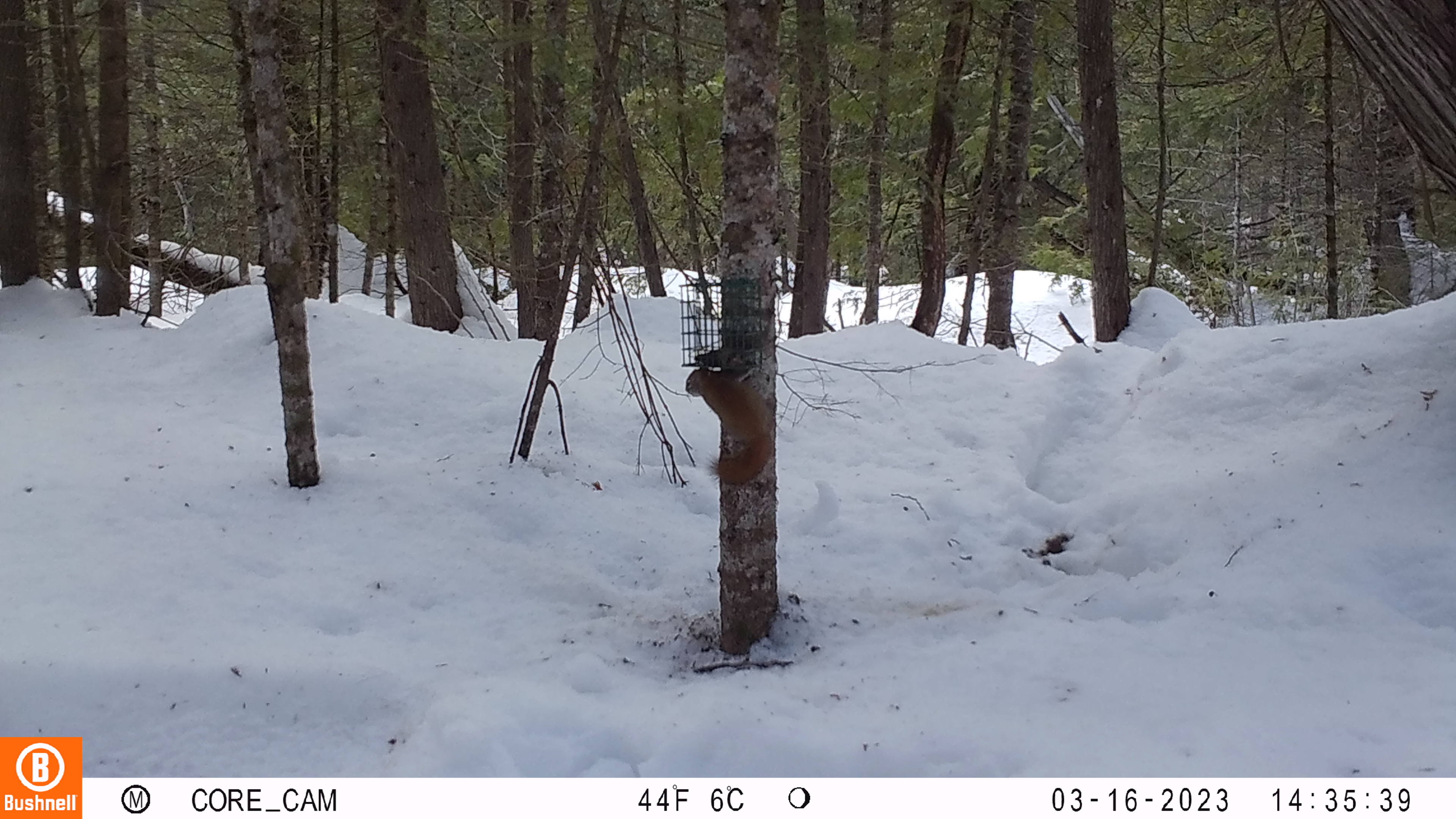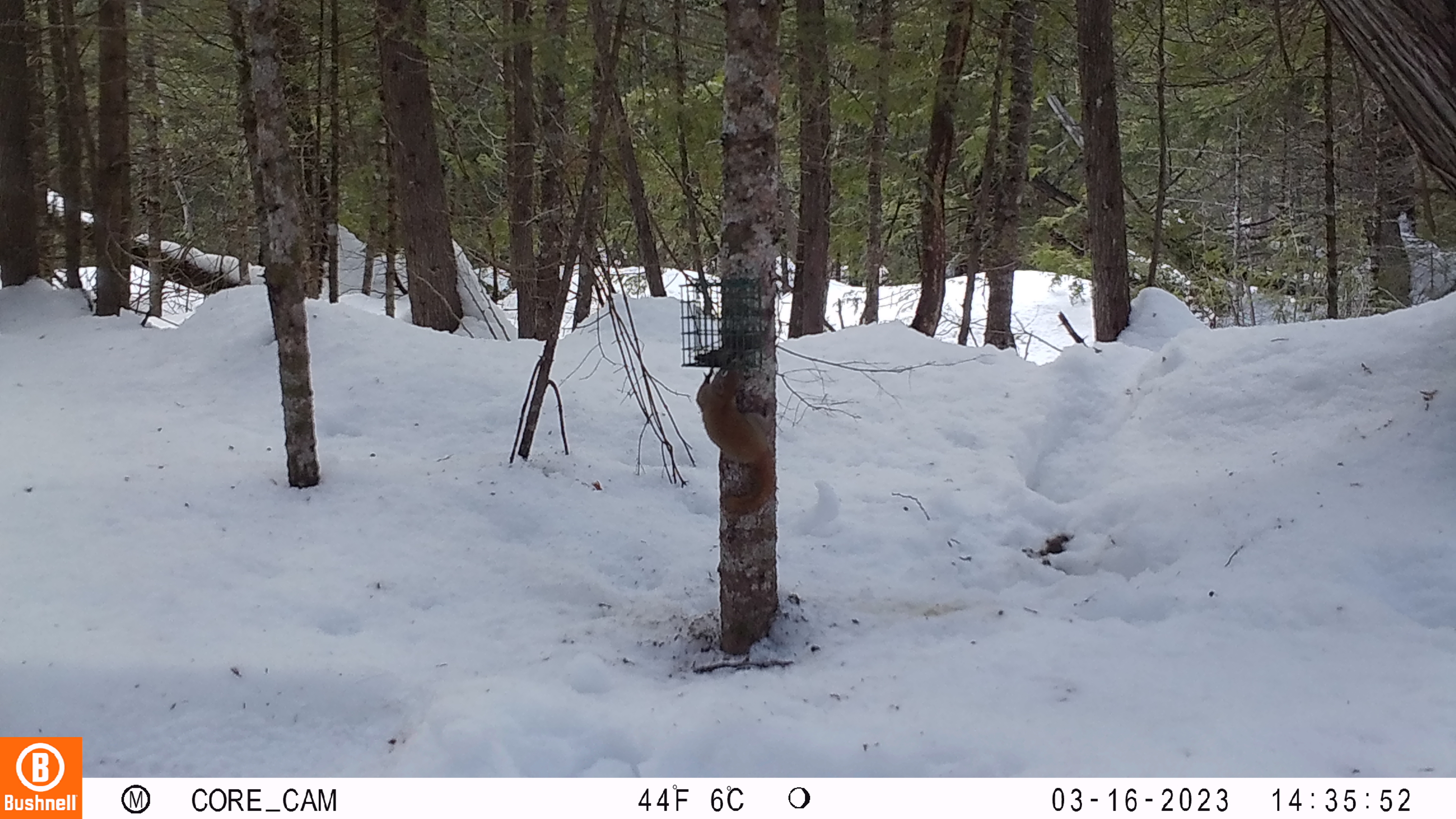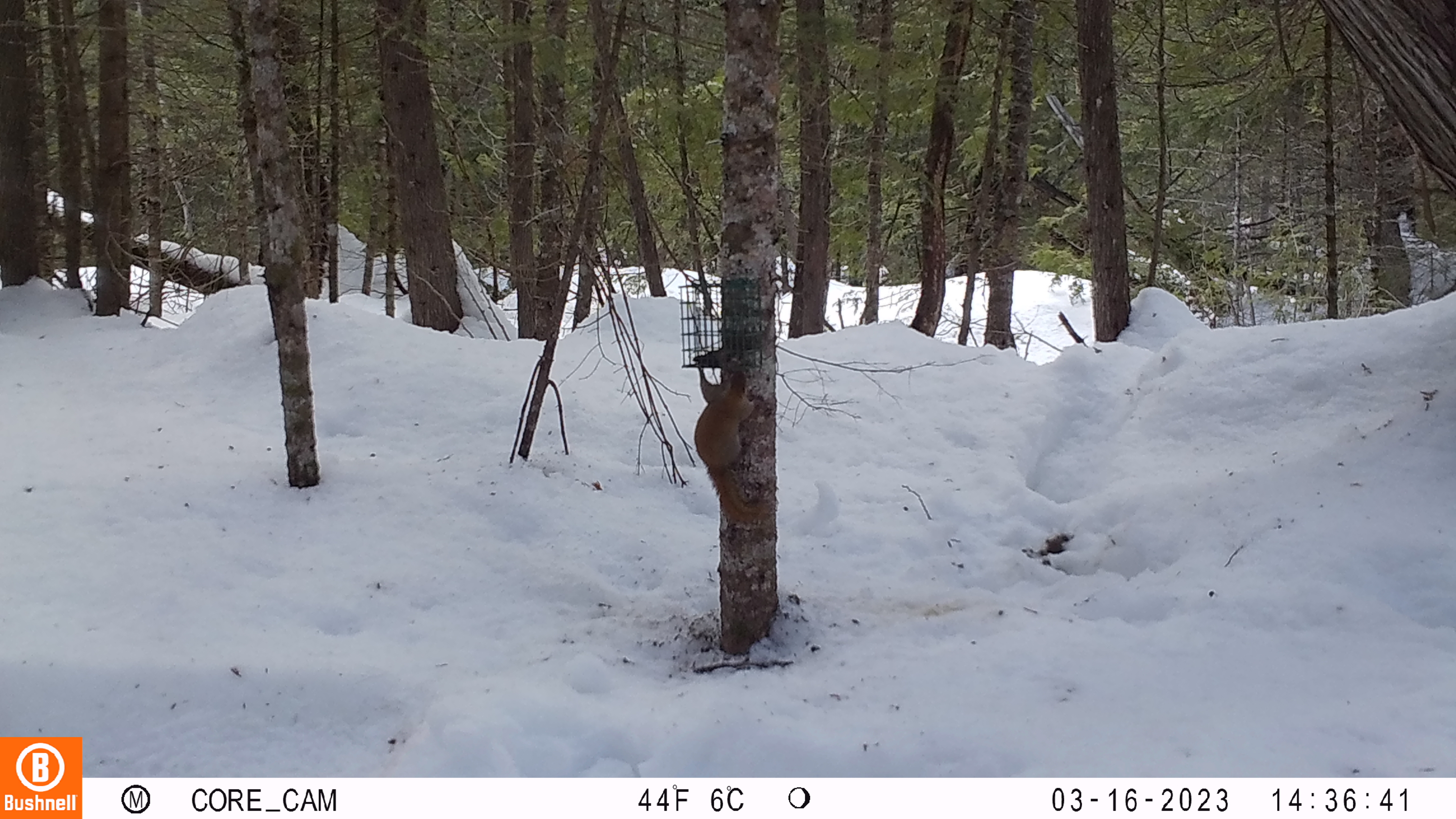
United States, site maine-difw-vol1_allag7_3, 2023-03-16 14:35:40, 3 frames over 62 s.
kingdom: Animalia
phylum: Chordata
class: Mammalia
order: Rodentia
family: Sciuridae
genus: Tamiasciurus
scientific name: Tamiasciurus hudsonicus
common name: red squirrel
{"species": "red squirrel (Tamiasciurus hudsonicus)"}